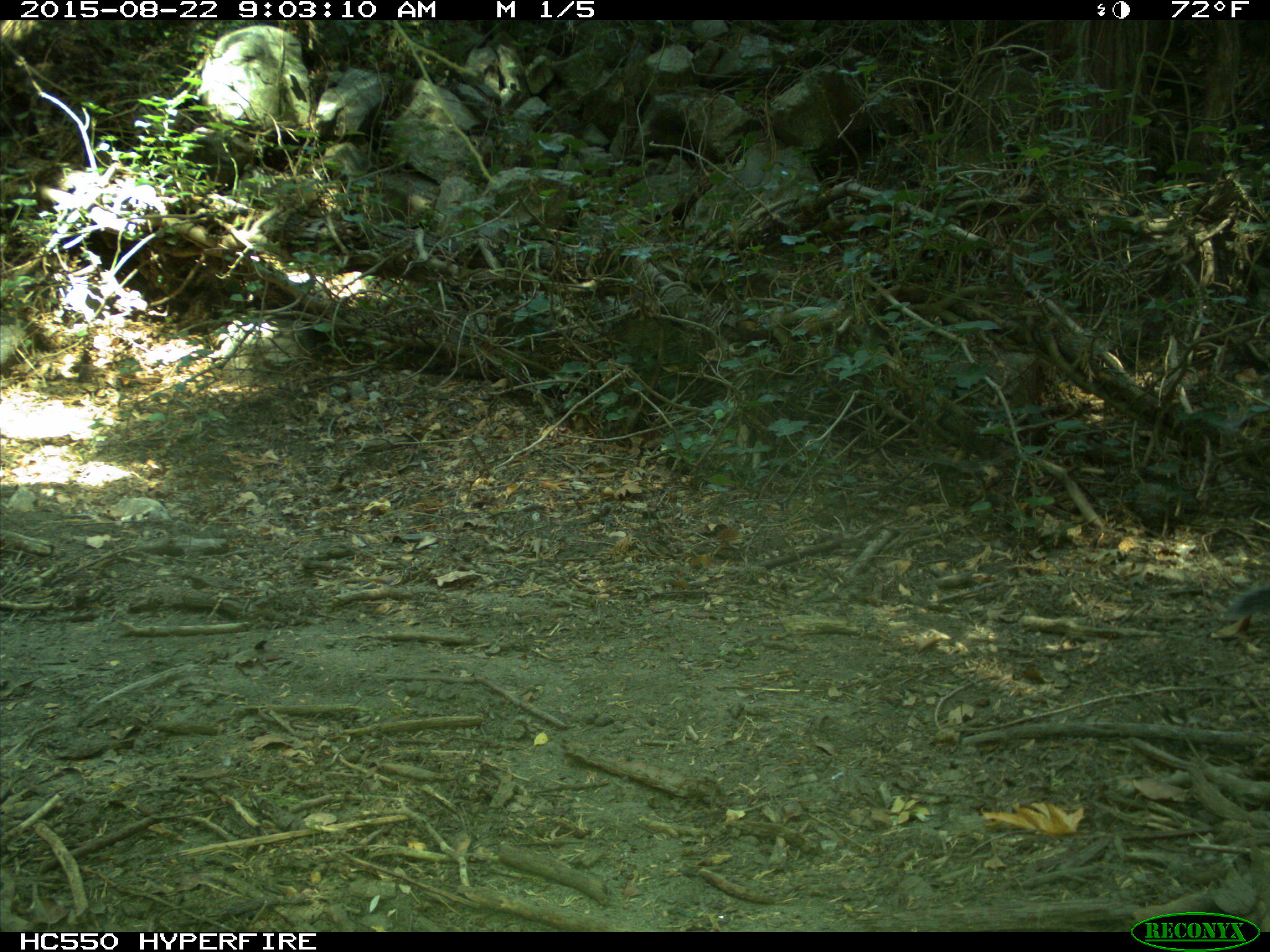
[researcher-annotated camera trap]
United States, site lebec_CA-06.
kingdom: Animalia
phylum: Chordata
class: Mammalia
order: Rodentia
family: Sciuridae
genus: Sciurus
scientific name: Sciurus carolinensis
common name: eastern gray squirrel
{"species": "Sciurus carolinensis (eastern gray squirrel)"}